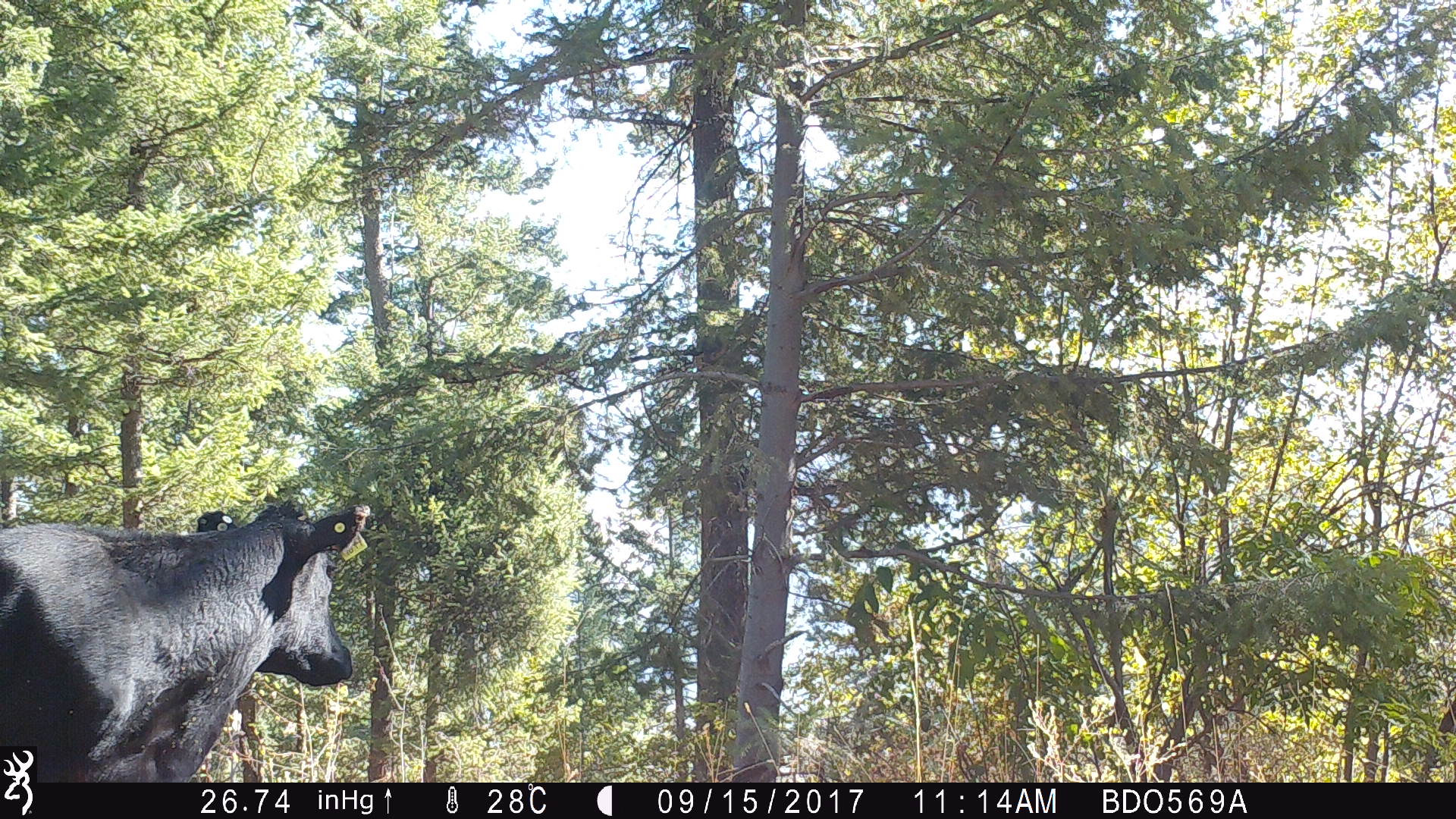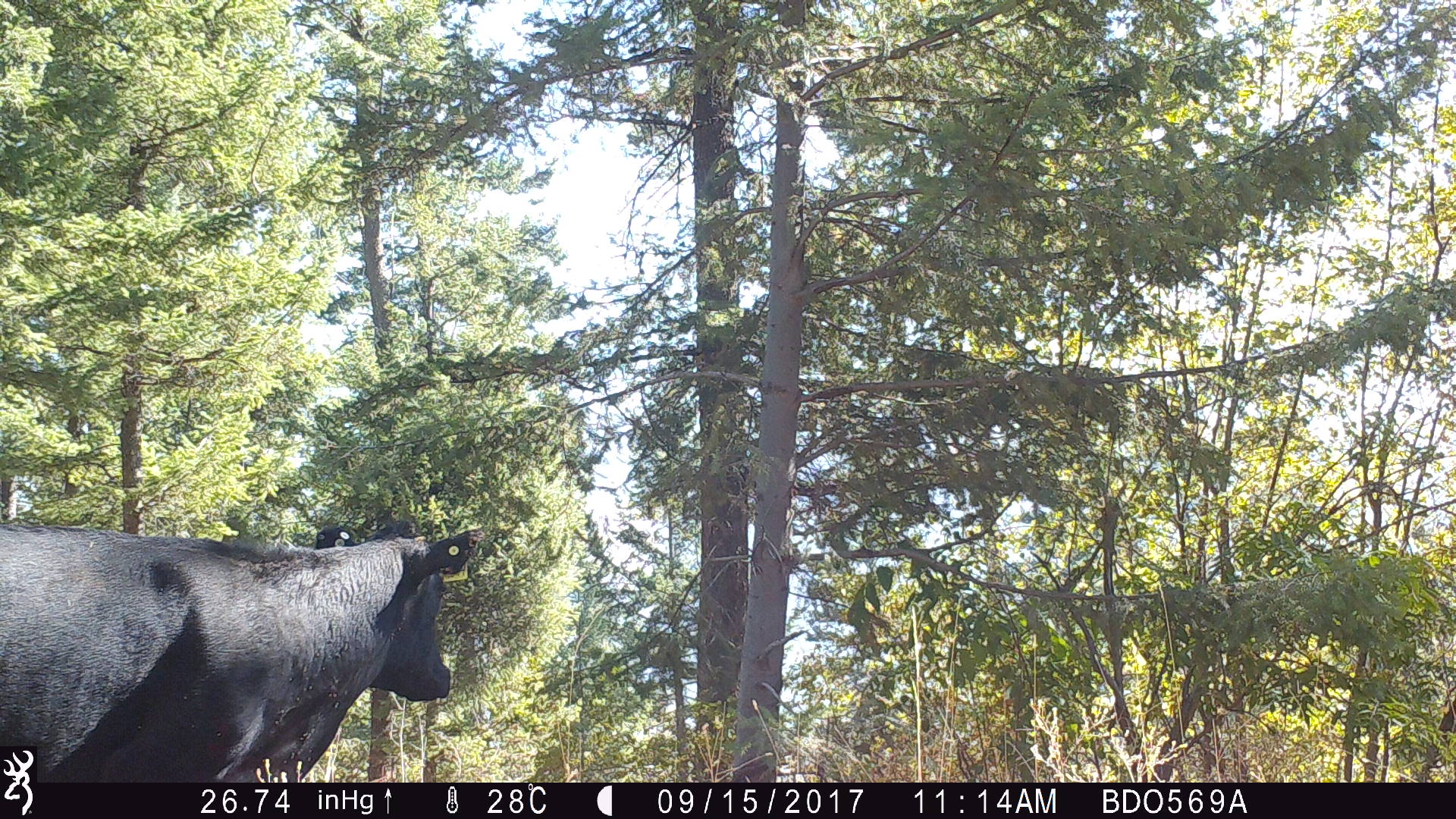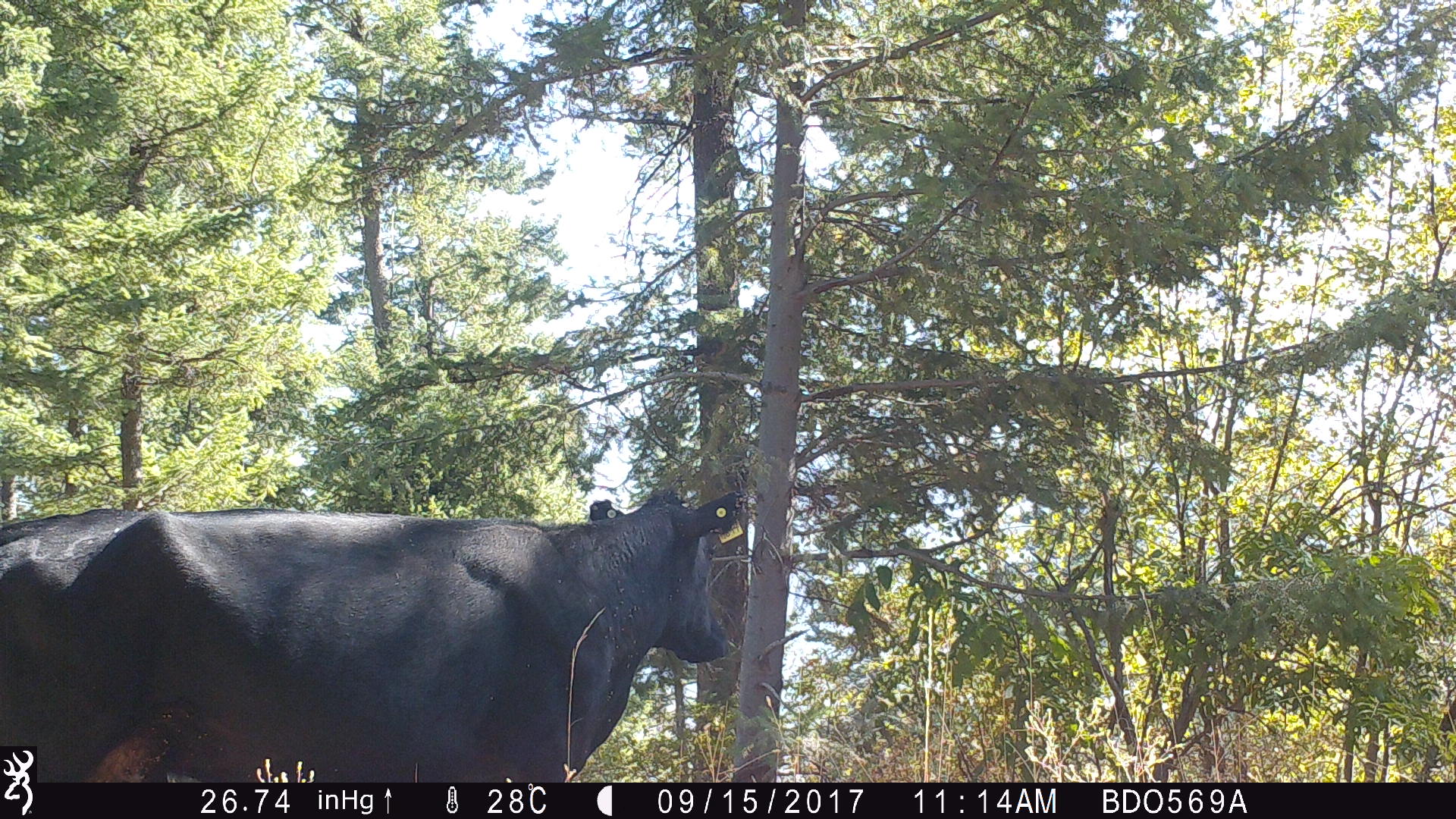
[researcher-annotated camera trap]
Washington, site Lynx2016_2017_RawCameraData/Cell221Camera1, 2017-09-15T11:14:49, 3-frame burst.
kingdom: Animalia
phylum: Chordata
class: Mammalia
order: Artiodactyla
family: Bovidae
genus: Bos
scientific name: Bos taurus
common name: domestic cattle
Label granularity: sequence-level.